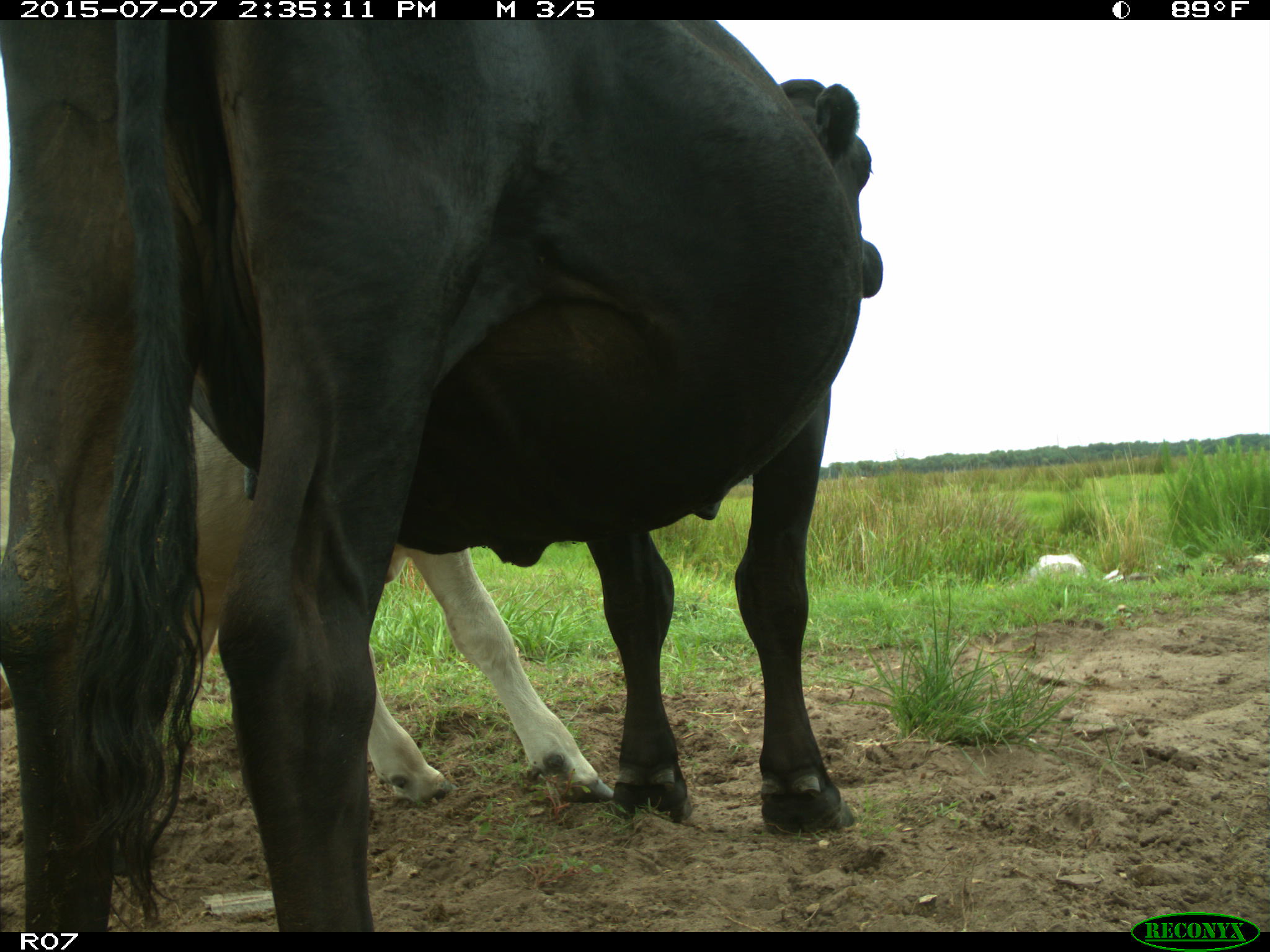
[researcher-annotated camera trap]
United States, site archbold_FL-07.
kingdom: Animalia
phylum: Chordata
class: Mammalia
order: Artiodactyla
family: Bovidae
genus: Bos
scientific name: Bos taurus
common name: domestic cow